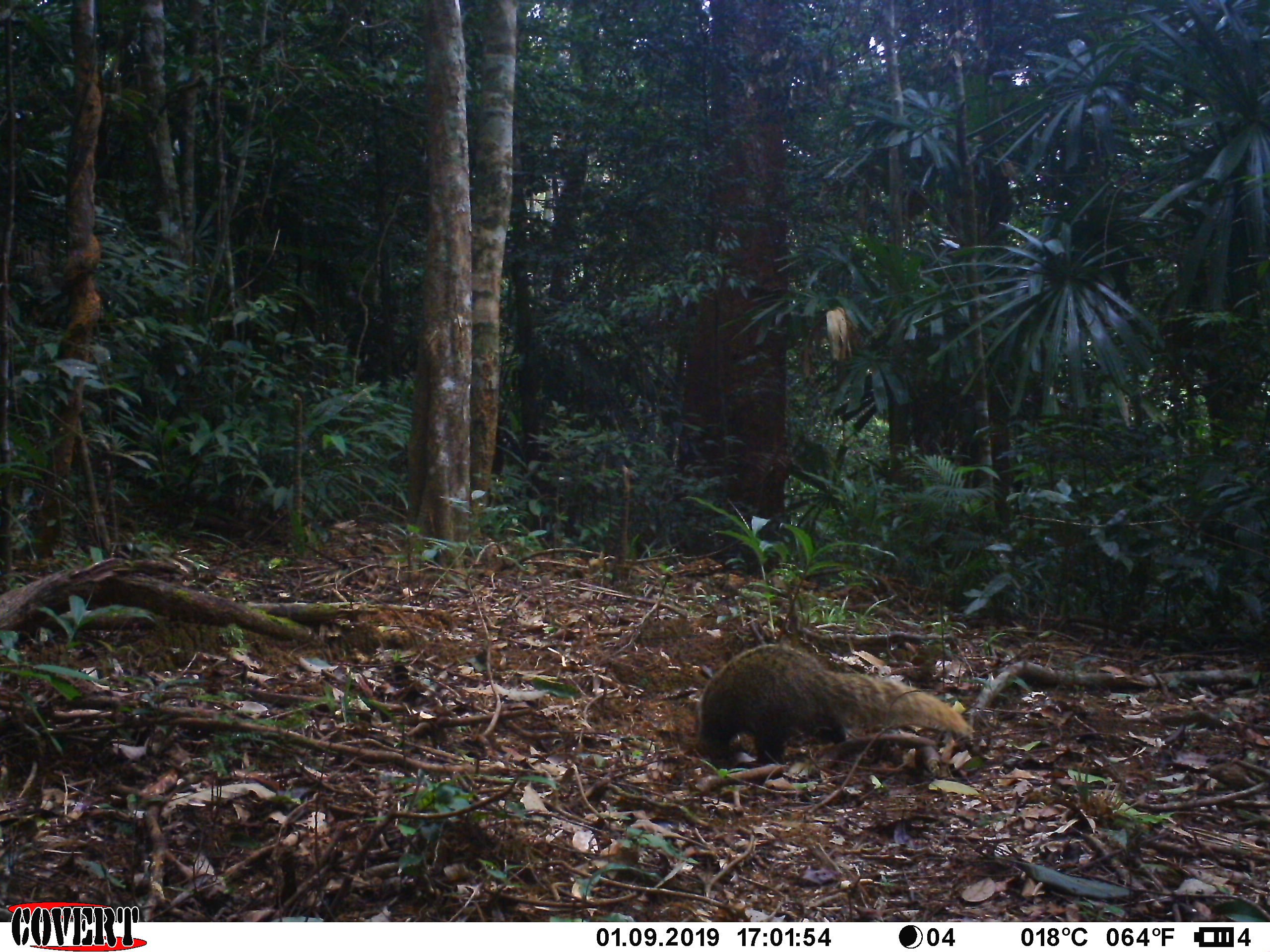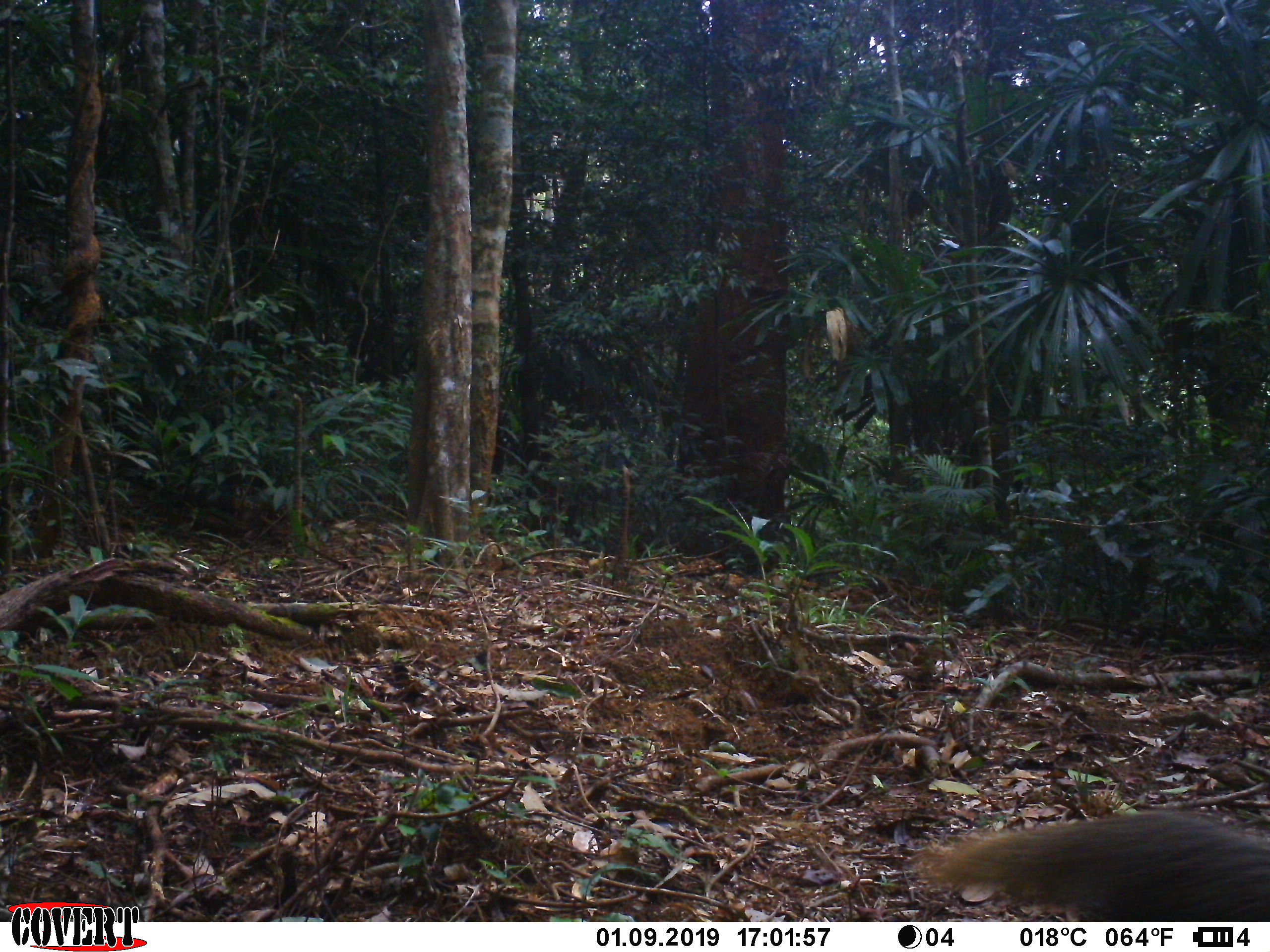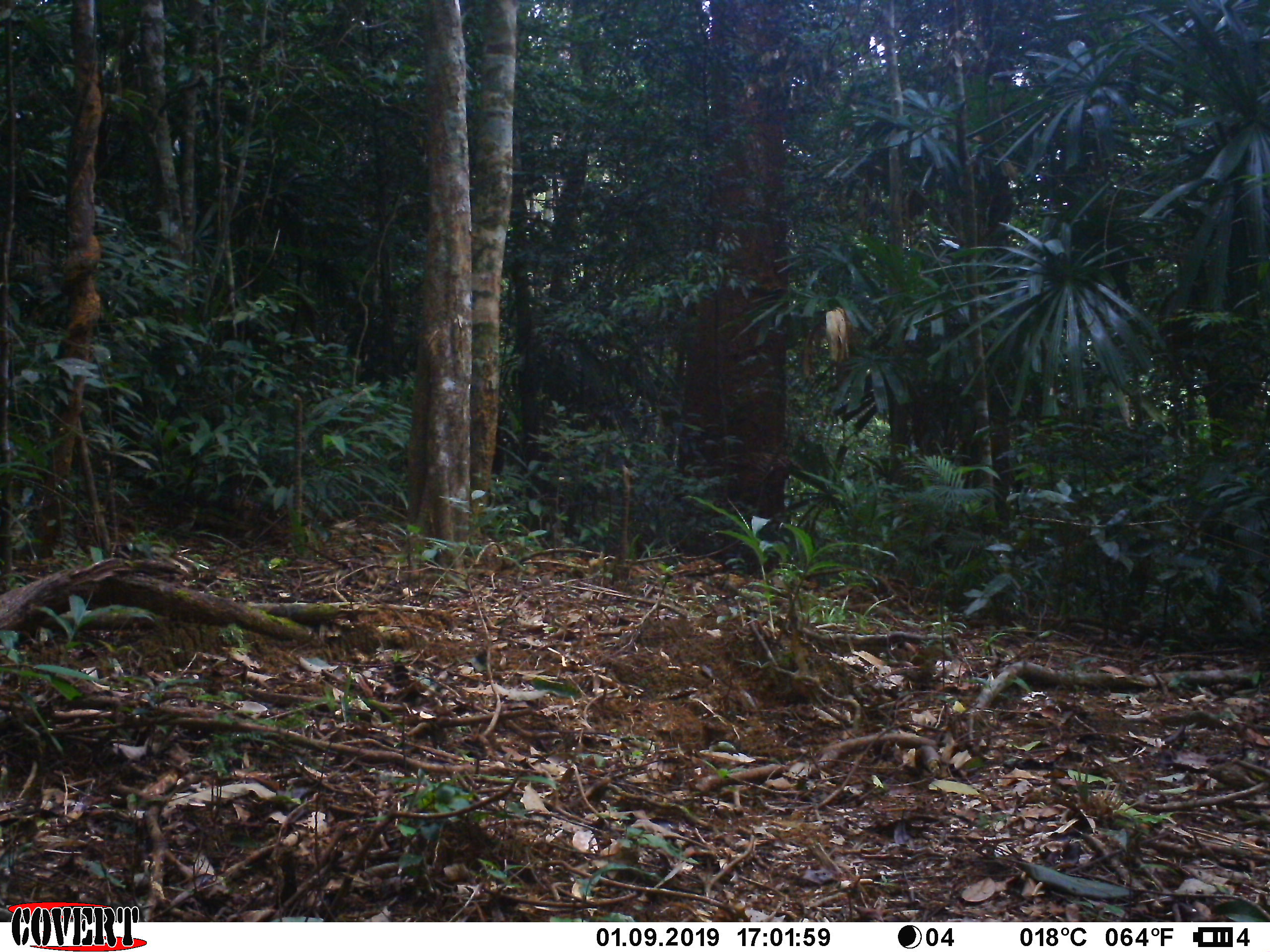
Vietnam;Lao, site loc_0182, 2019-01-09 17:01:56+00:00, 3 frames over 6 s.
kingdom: Animalia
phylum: Chordata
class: Mammalia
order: Carnivora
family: Herpestidae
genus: Urva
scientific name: Urva urva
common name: crab-eating mongoose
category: crab eating mongoose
Crab eating mongoose (crab-eating mongoose) (Urva urva). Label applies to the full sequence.